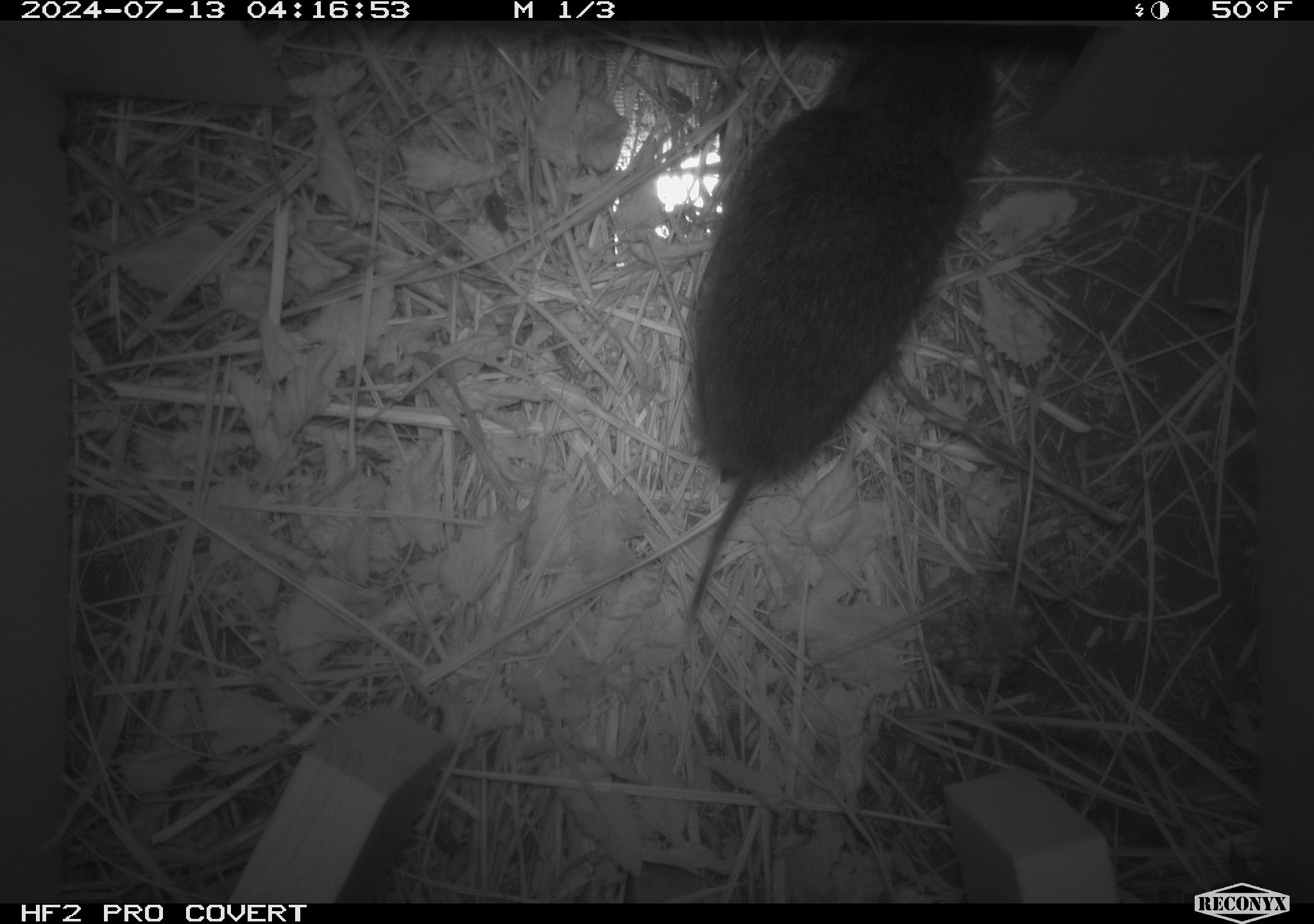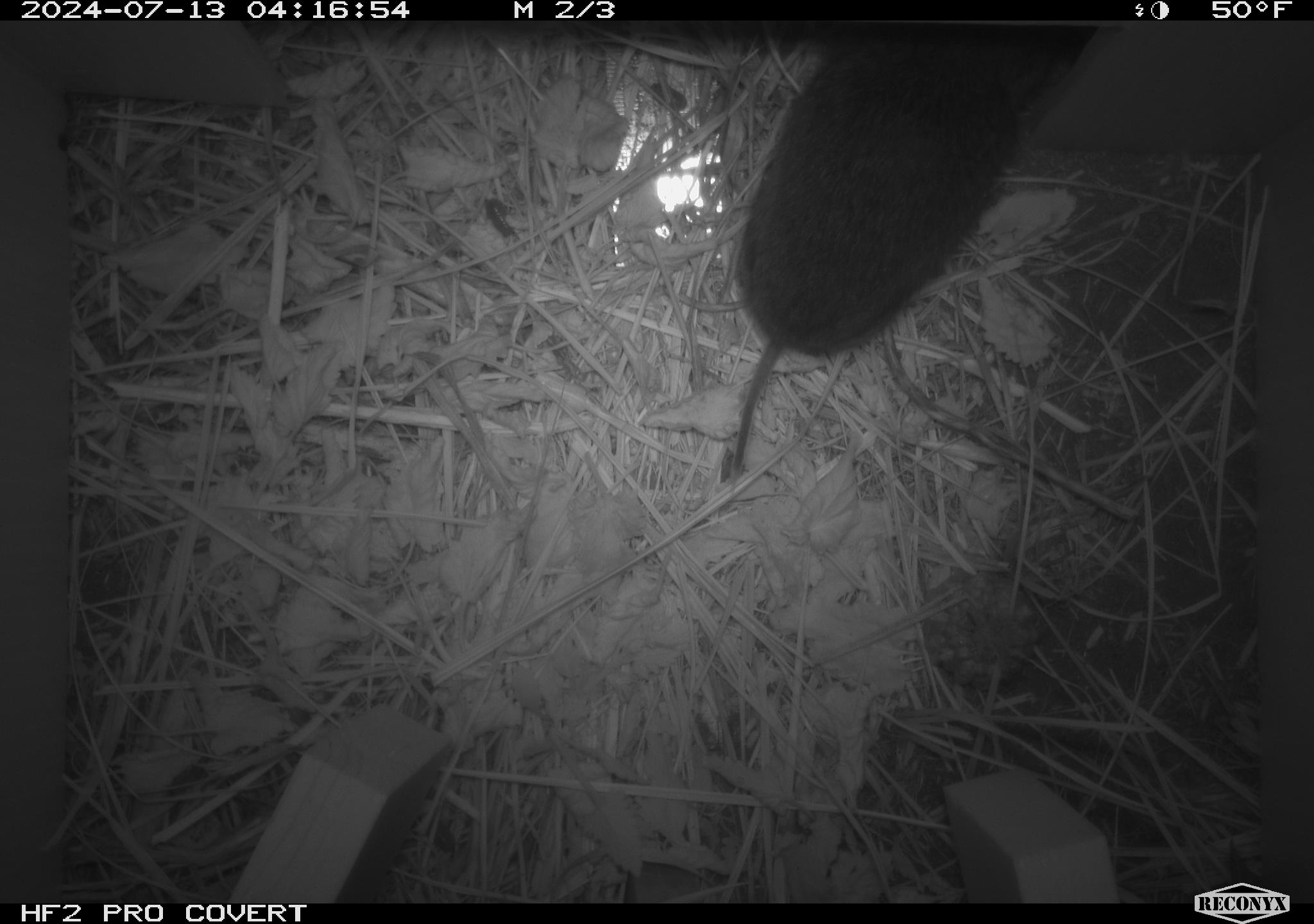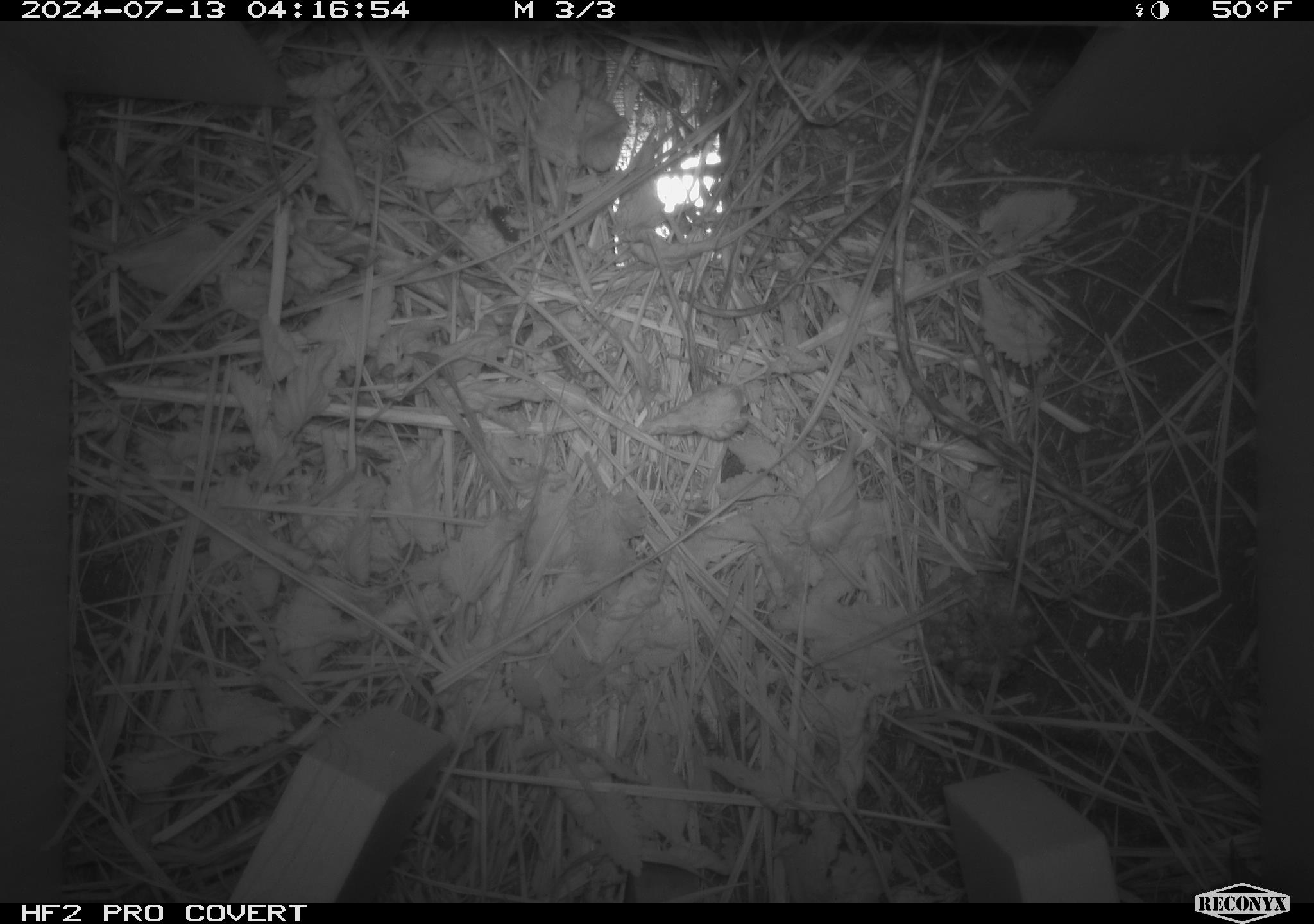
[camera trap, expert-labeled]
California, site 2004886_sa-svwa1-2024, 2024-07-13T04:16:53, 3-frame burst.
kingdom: Animalia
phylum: Chordata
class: Mammalia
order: Rodentia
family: Cricetidae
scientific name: Arvicolinae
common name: voles, lemmings, and muskrats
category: arvicolinae subfamily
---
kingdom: Animalia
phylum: Arthropoda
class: Insecta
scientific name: Insecta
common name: insect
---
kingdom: Animalia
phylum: Arthropoda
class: Malacostraca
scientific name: Malacostraca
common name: amphipods, crabs, isopods, krill, lobsters and shrimps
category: malacostracan